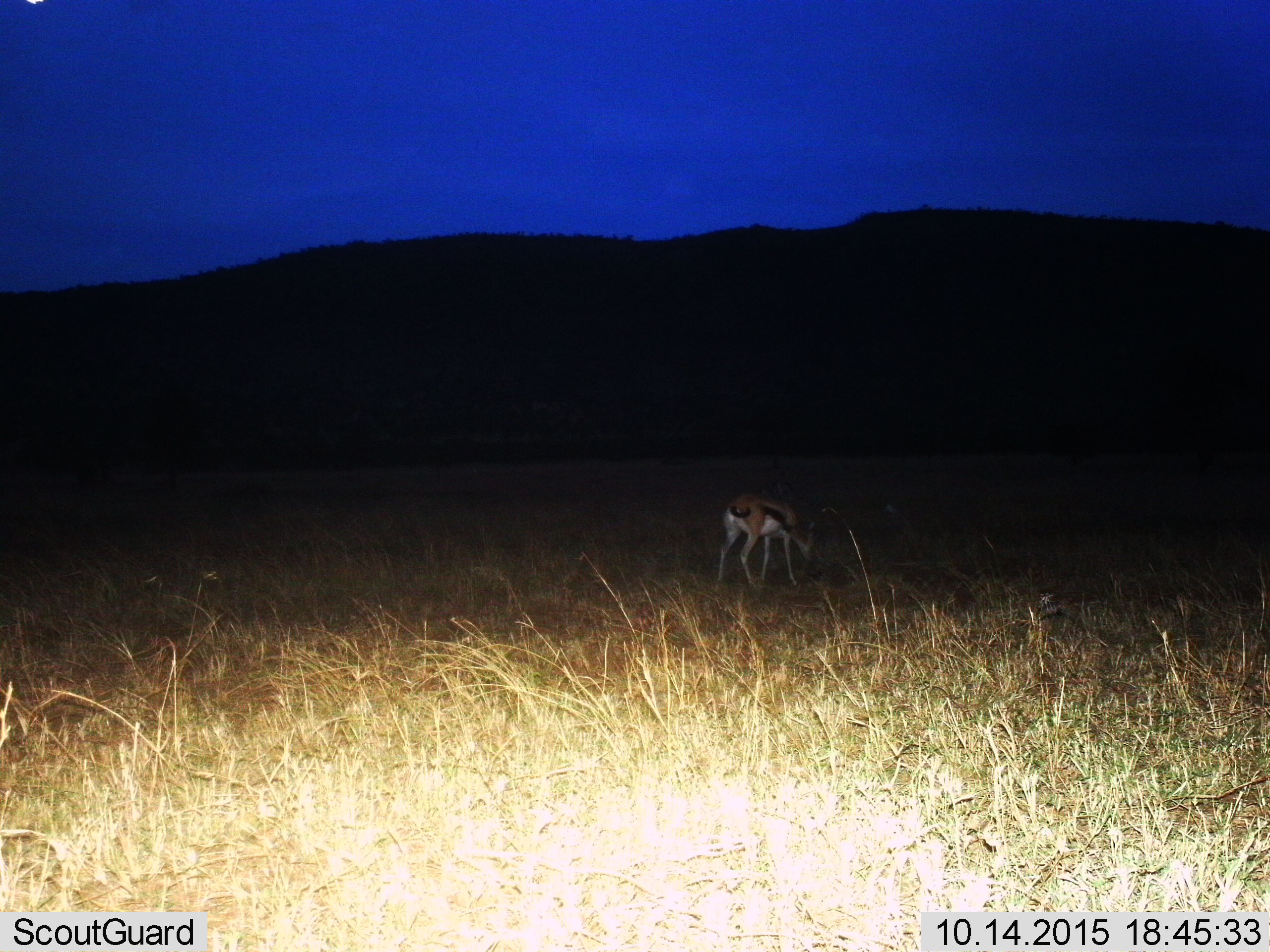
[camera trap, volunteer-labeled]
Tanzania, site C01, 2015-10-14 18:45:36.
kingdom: Animalia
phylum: Chordata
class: Mammalia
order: Artiodactyla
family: Bovidae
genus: Eudorcas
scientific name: Eudorcas thomsonii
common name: thomson's gazelle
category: gazellethomsons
Gazellethomsons (thomson's gazelle) (Eudorcas thomsonii), count 1. Behavior (volunteer vote fractions): standing 26%, resting 0%, moving 0%, interacting 0%. Young present (vote fraction): 5%. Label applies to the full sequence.